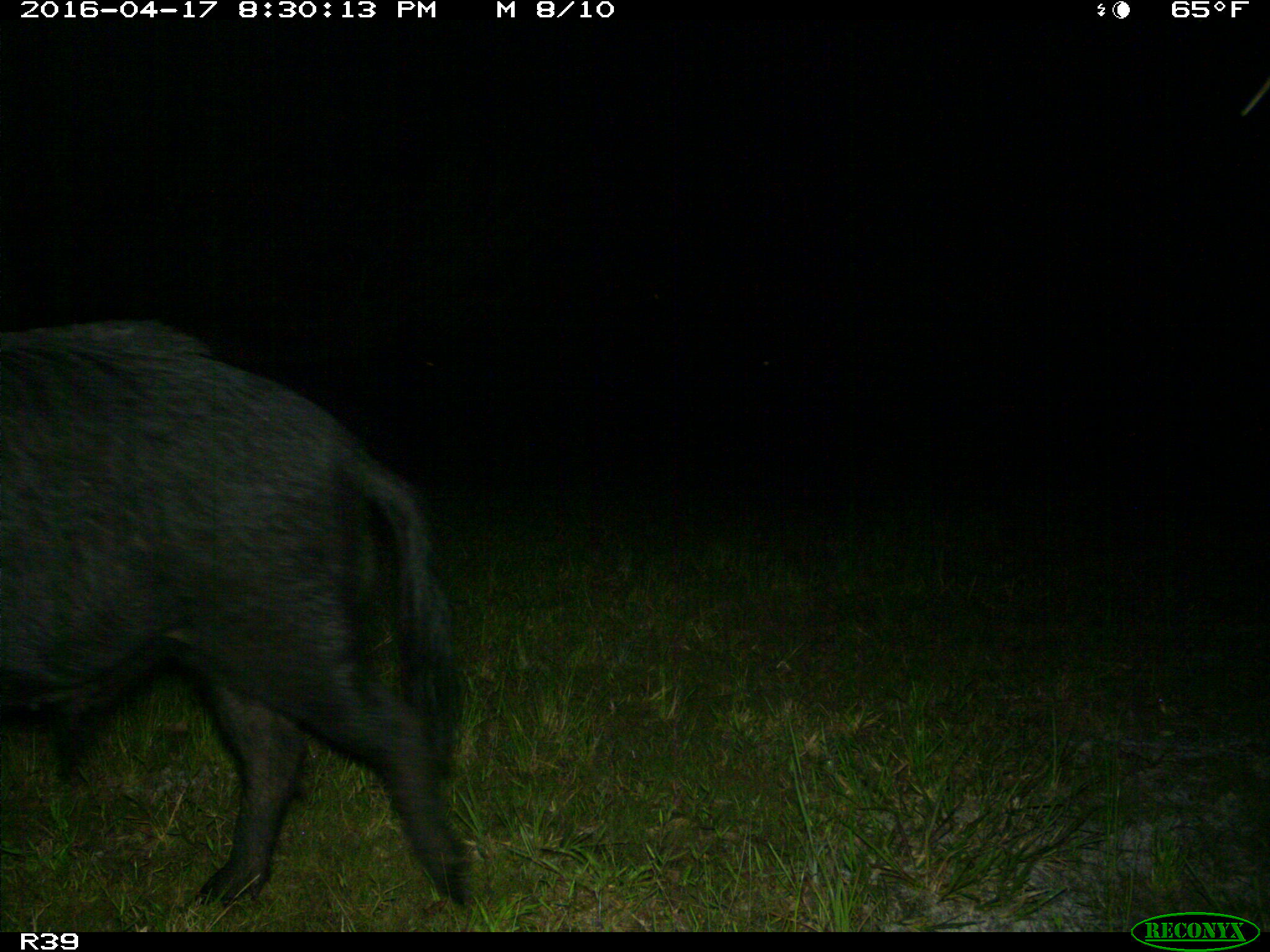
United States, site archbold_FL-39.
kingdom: Animalia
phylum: Chordata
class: Mammalia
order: Artiodactyla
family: Suidae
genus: Sus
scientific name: Sus scrofa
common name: wild boar